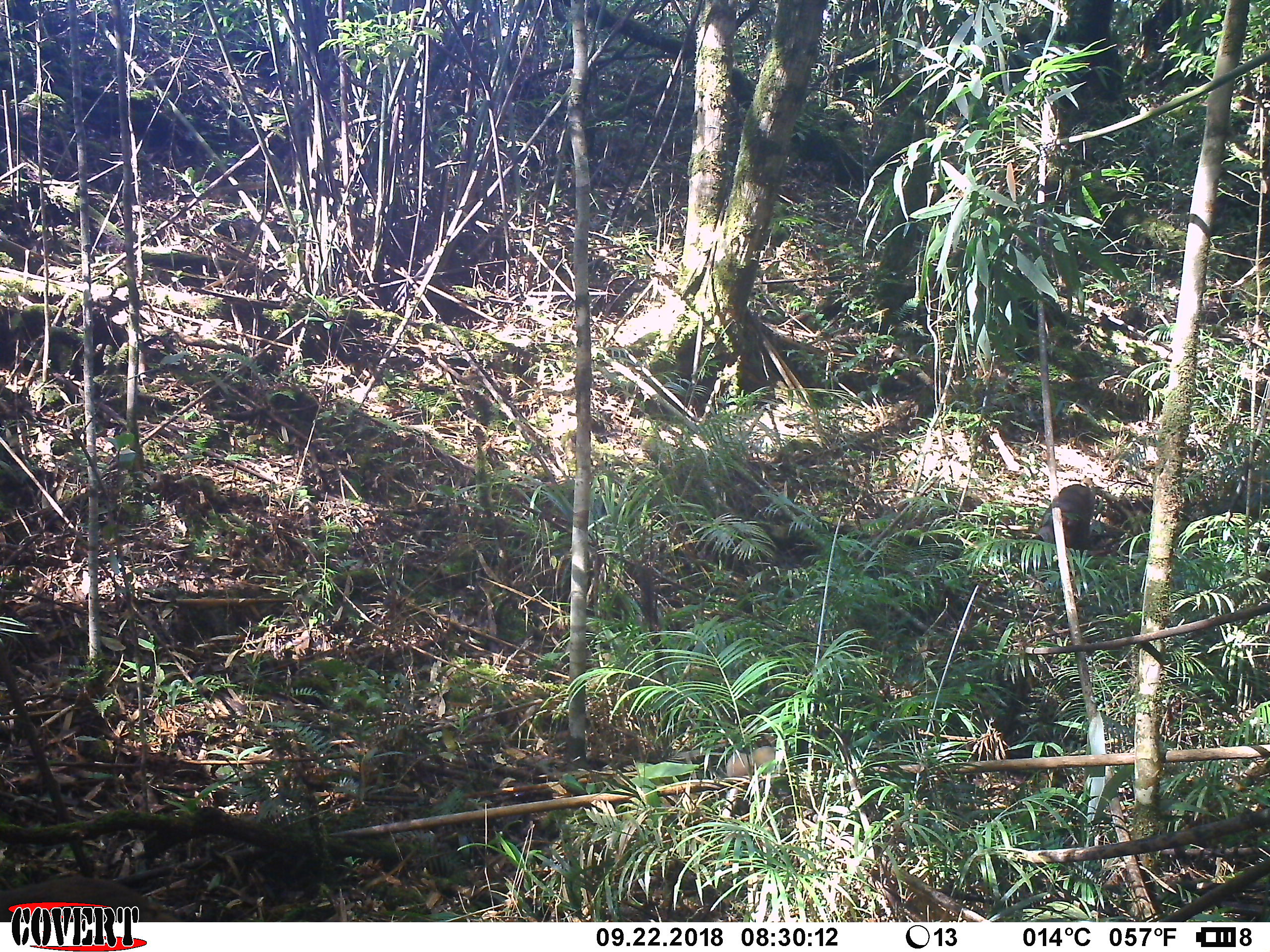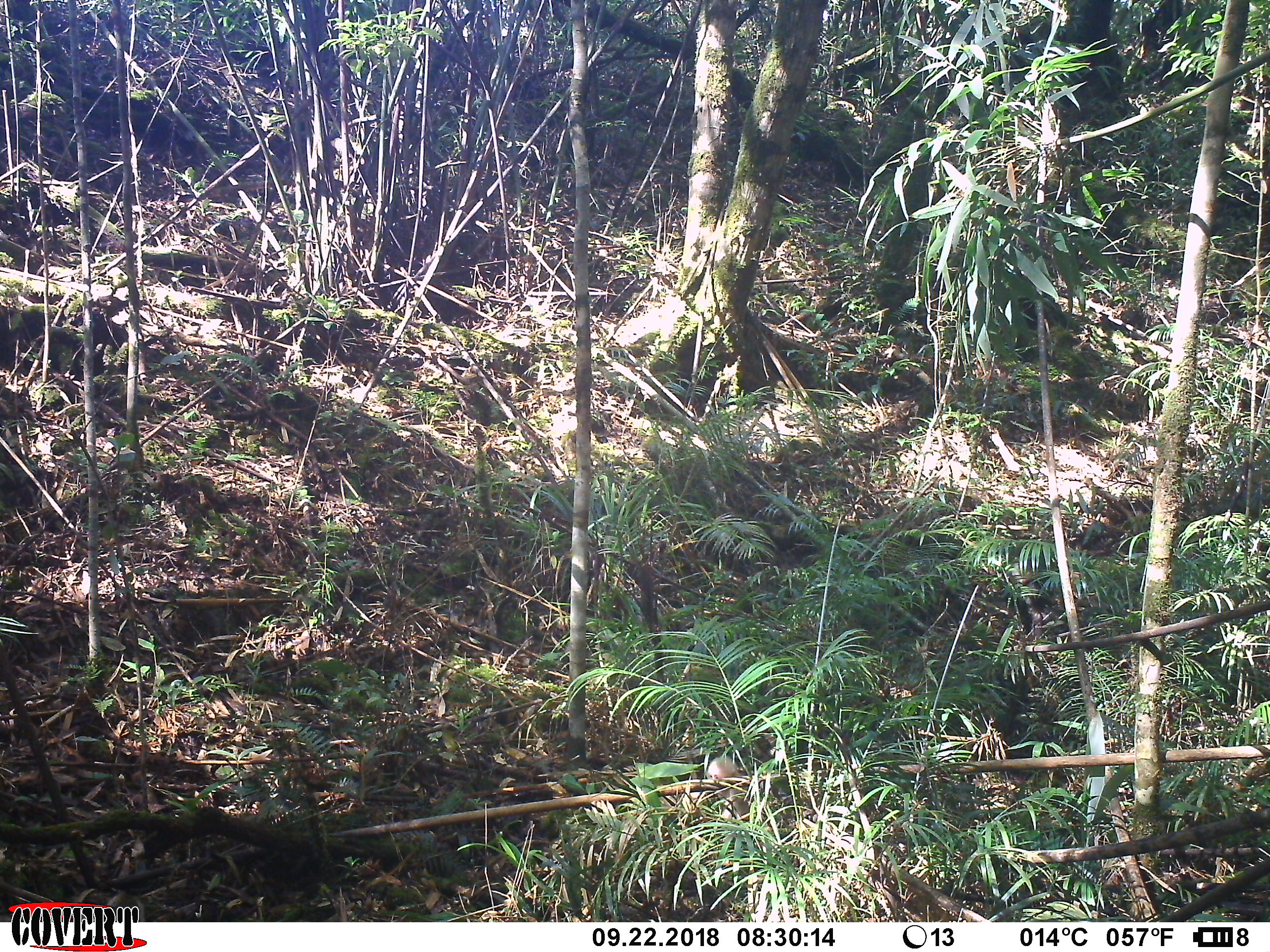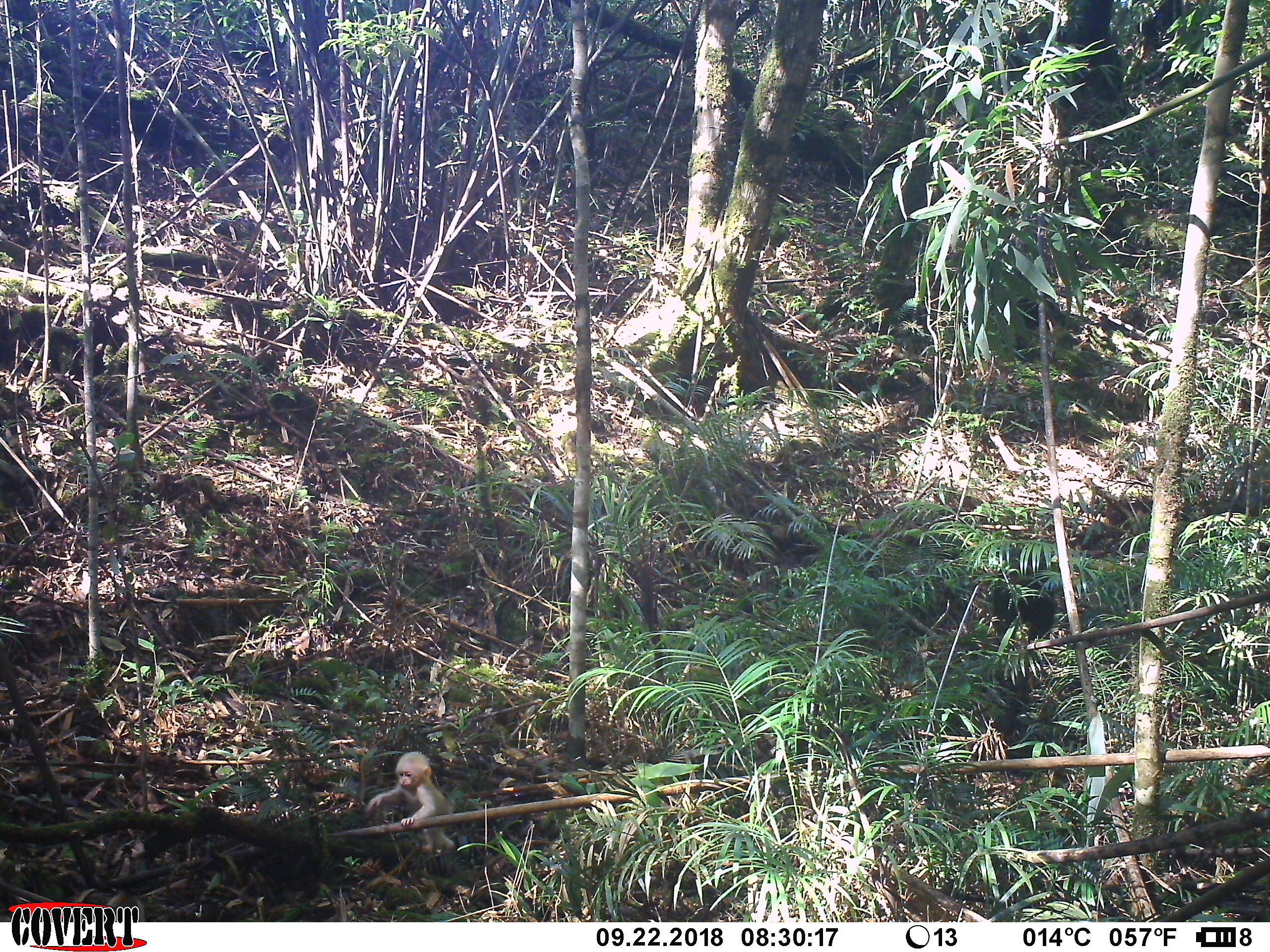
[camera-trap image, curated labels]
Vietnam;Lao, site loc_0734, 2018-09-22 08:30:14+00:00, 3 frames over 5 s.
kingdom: Animalia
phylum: Chordata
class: Mammalia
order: Primates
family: Cercopithecidae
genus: Macaca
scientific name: Macaca arctoides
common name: stump-tailed macaque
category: stump tailed macaque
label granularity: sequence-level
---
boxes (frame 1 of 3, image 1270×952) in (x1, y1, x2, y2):
stump tailed macaque: (1028, 483, 1098, 577); (724, 733, 786, 821)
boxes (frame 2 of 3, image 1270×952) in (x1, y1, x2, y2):
stump tailed macaque: (705, 756, 750, 821)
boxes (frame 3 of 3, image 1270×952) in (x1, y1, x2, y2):
stump tailed macaque: (362, 750, 457, 852)